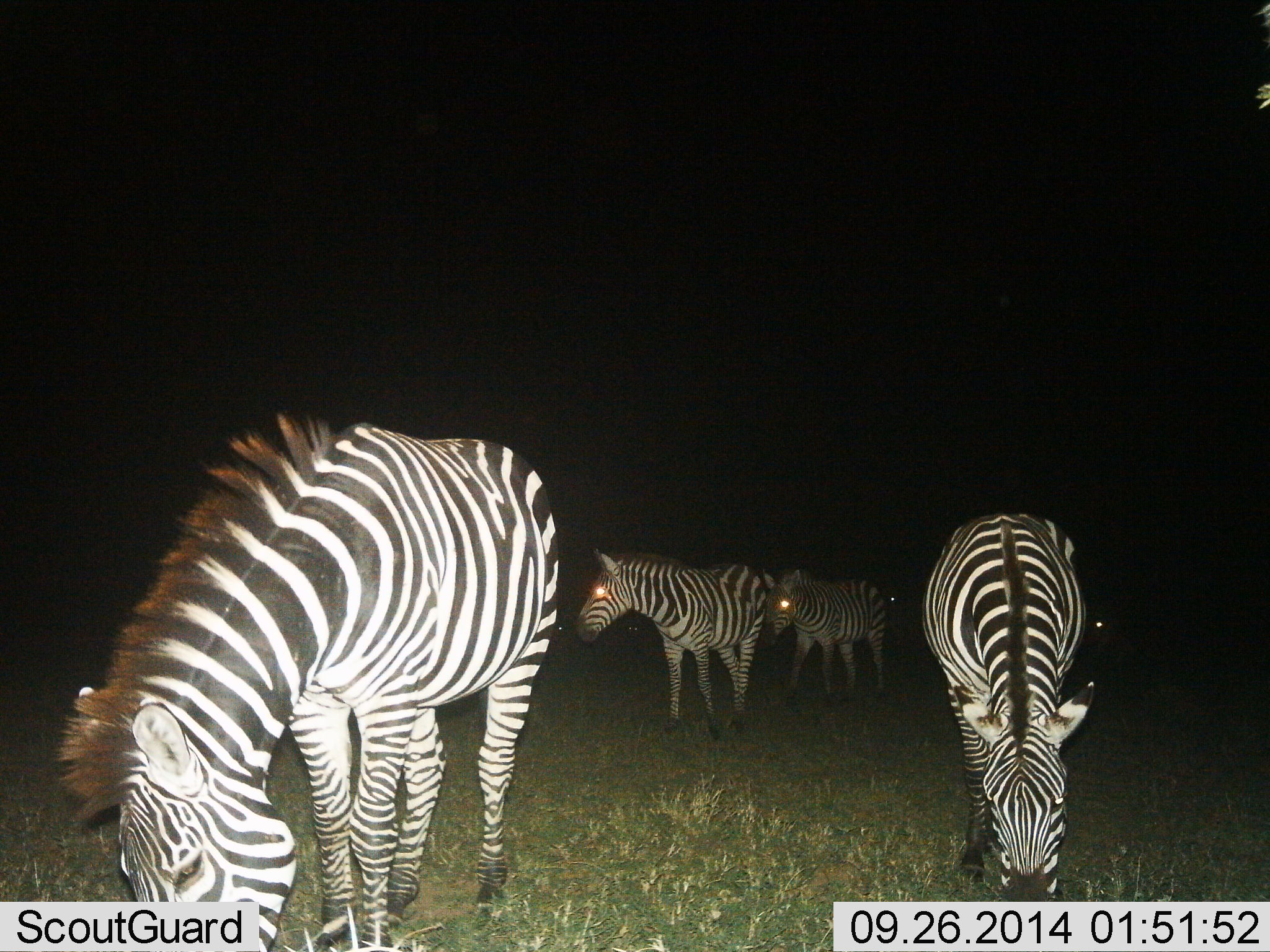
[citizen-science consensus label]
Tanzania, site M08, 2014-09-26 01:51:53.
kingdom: Animalia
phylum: Chordata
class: Mammalia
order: Perissodactyla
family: Equidae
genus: Equus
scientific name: Equus quagga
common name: plains zebra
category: zebra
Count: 4.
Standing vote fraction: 50%.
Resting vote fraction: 0%.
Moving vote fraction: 40%.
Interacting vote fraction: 0%.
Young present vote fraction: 0%.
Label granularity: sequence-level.